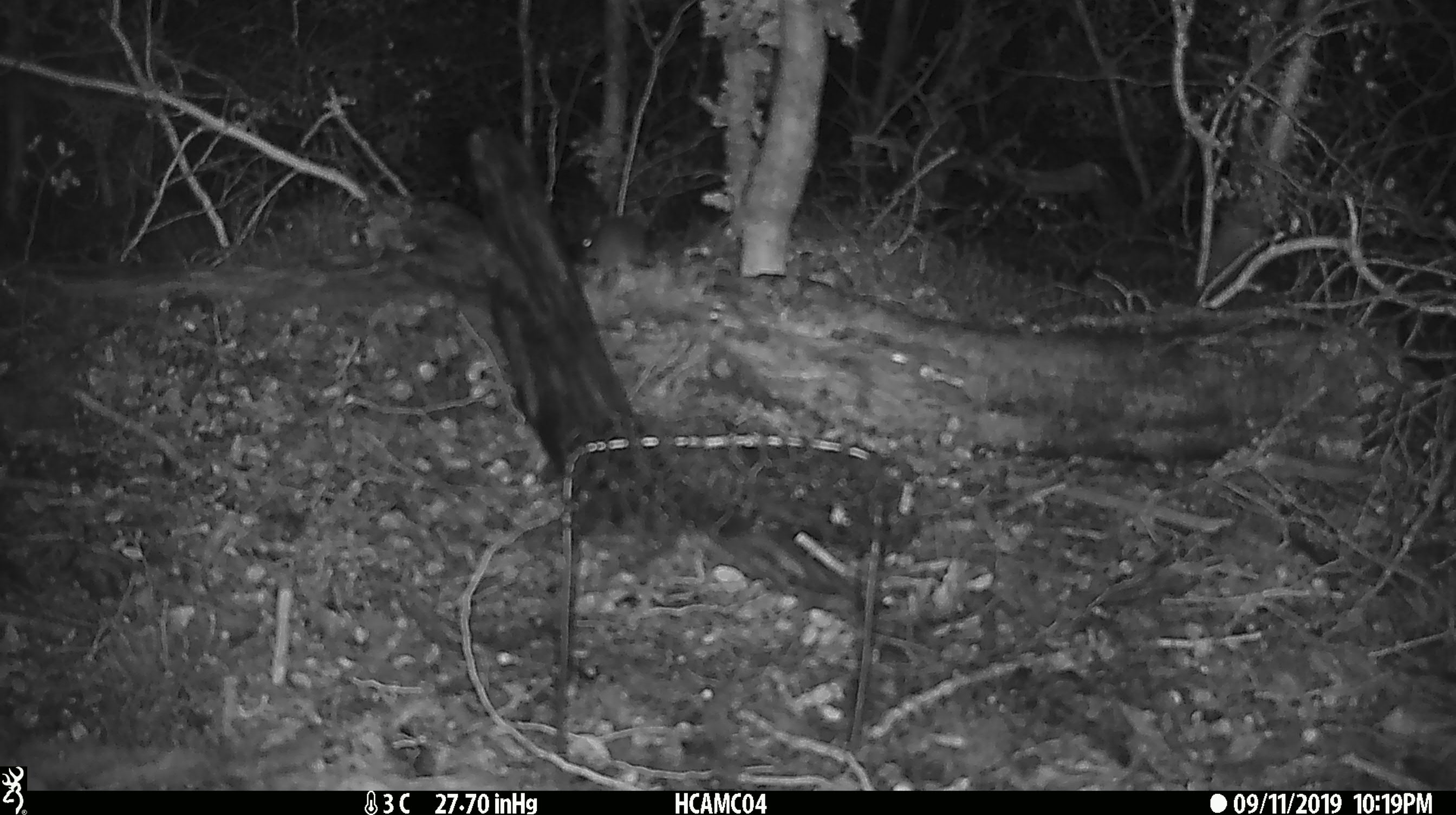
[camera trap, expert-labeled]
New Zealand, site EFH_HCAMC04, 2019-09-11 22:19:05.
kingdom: Animalia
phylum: Chordata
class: Mammalia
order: Rodentia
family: Muridae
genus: Mus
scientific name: Mus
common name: mouse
Mouse (Mus).